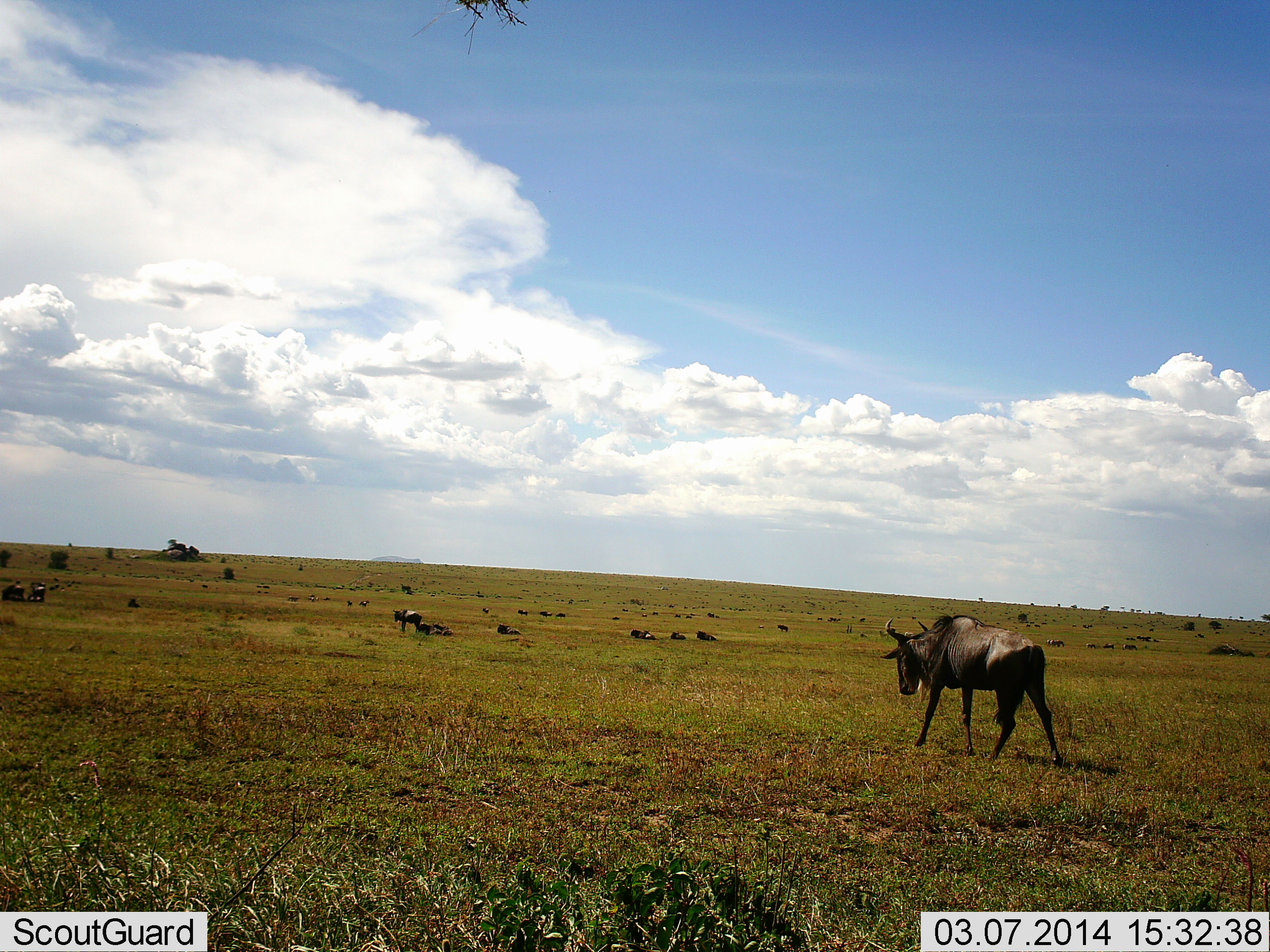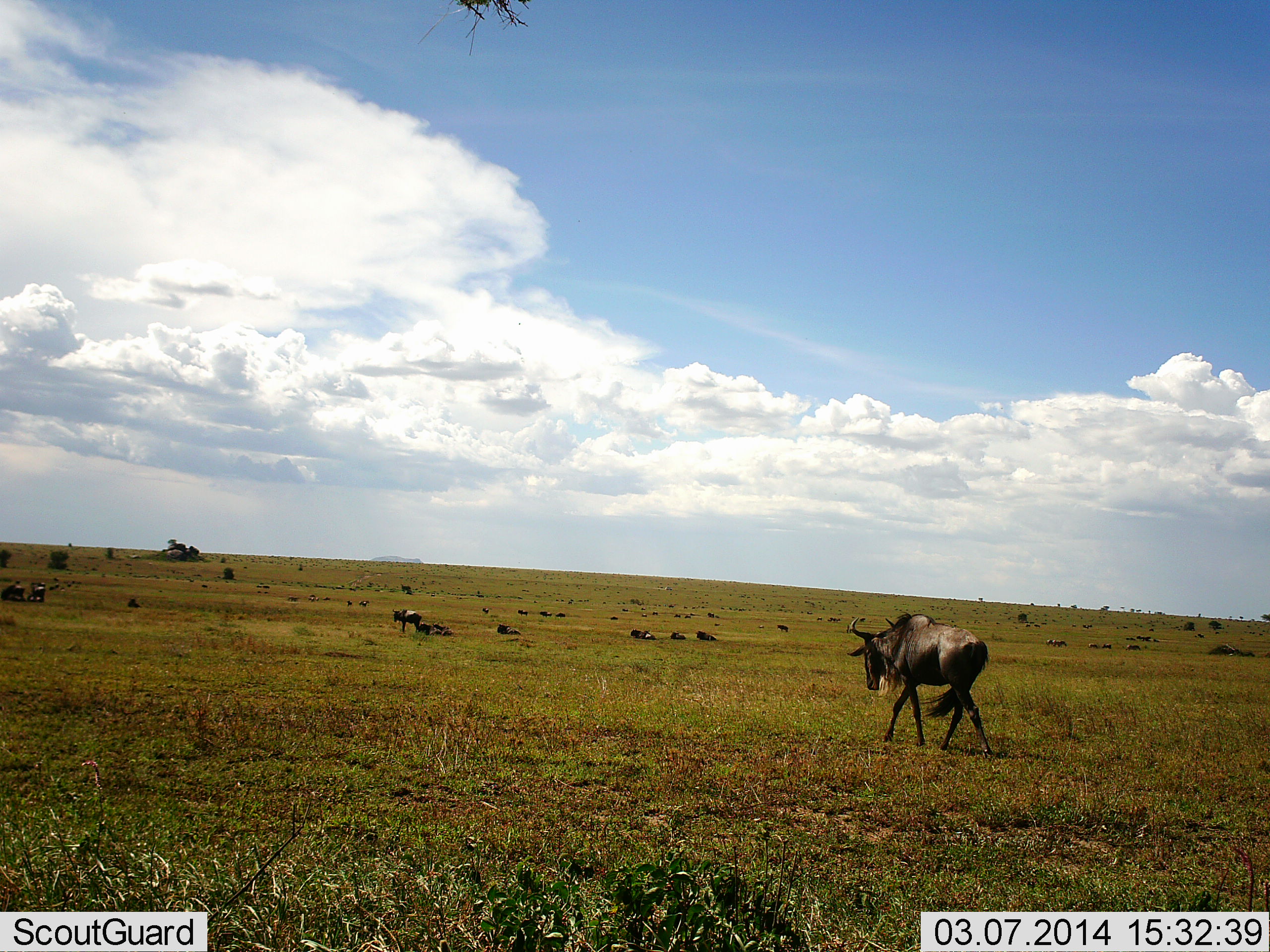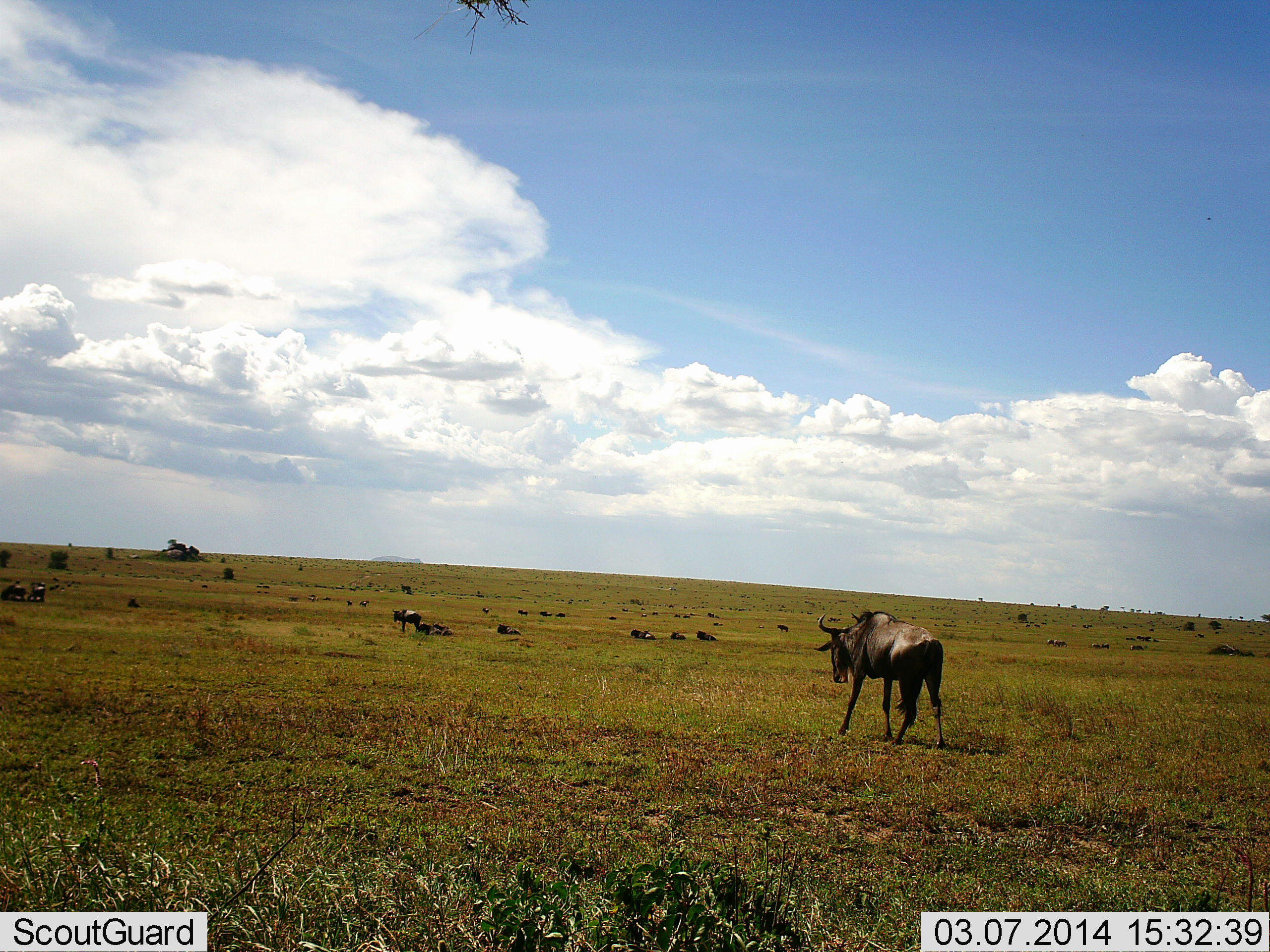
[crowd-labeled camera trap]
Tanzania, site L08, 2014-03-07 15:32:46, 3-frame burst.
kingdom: Animalia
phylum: Chordata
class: Mammalia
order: Artiodactyla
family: Bovidae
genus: Connochaetes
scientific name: Connochaetes taurinus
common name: blue wildebeest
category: wildebeest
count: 8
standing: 50%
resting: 50%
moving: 100%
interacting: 0%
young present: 0%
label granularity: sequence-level